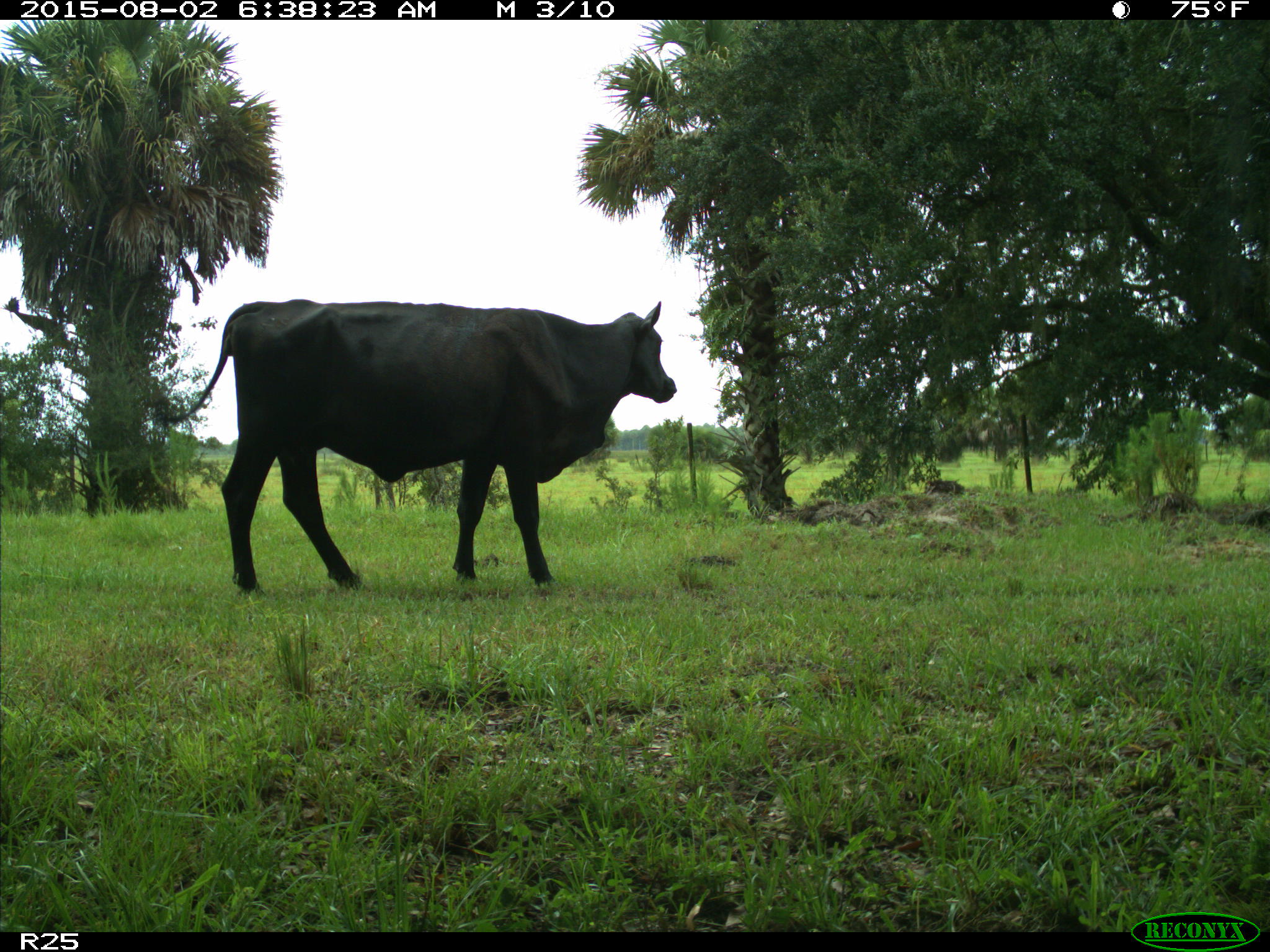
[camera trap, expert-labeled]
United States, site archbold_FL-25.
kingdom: Animalia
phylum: Chordata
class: Mammalia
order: Artiodactyla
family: Bovidae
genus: Bos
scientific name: Bos taurus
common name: domestic cow